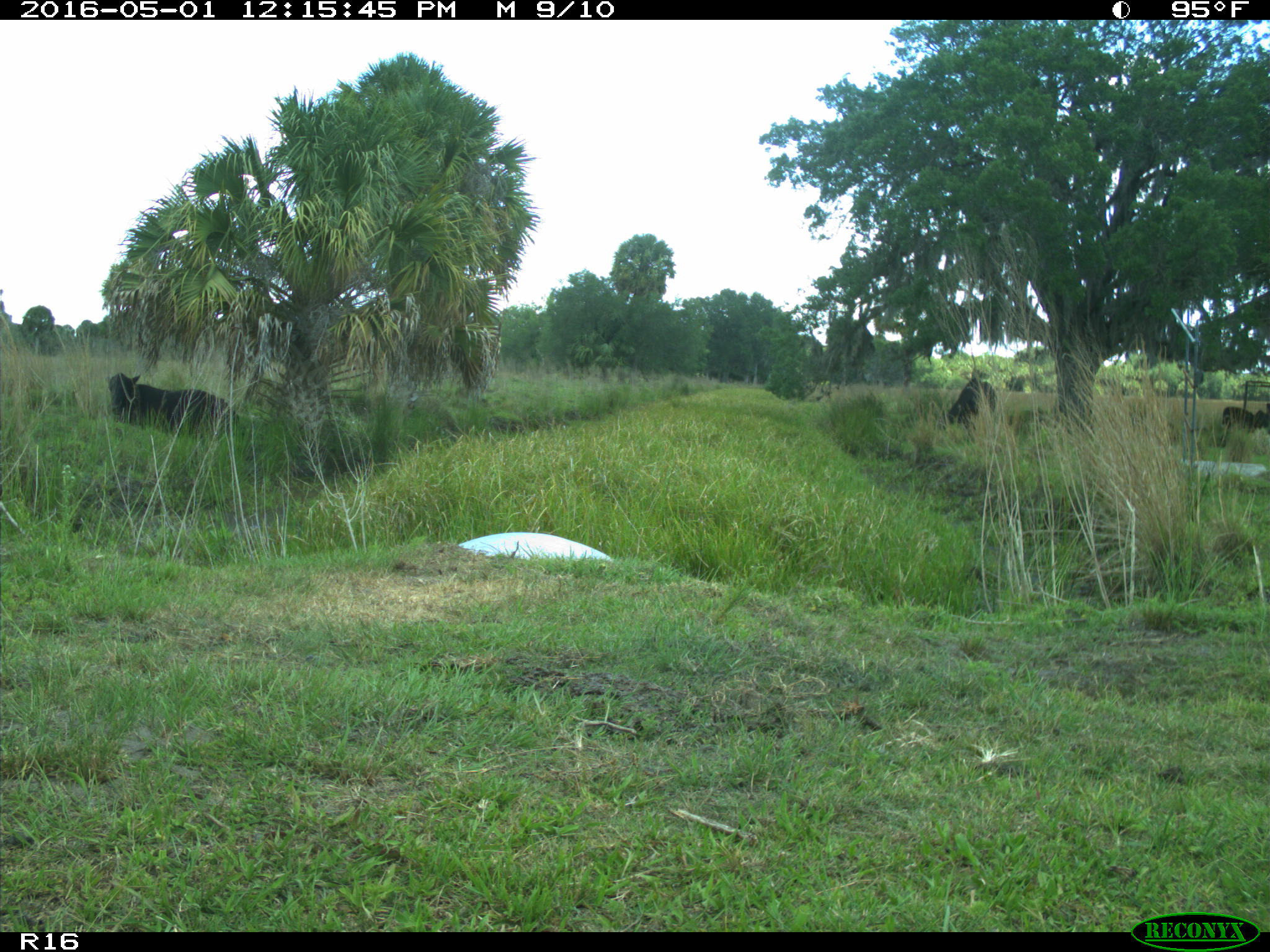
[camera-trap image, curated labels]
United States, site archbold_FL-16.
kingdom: Animalia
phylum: Chordata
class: Mammalia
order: Artiodactyla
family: Bovidae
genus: Bos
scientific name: Bos taurus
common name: domestic cow